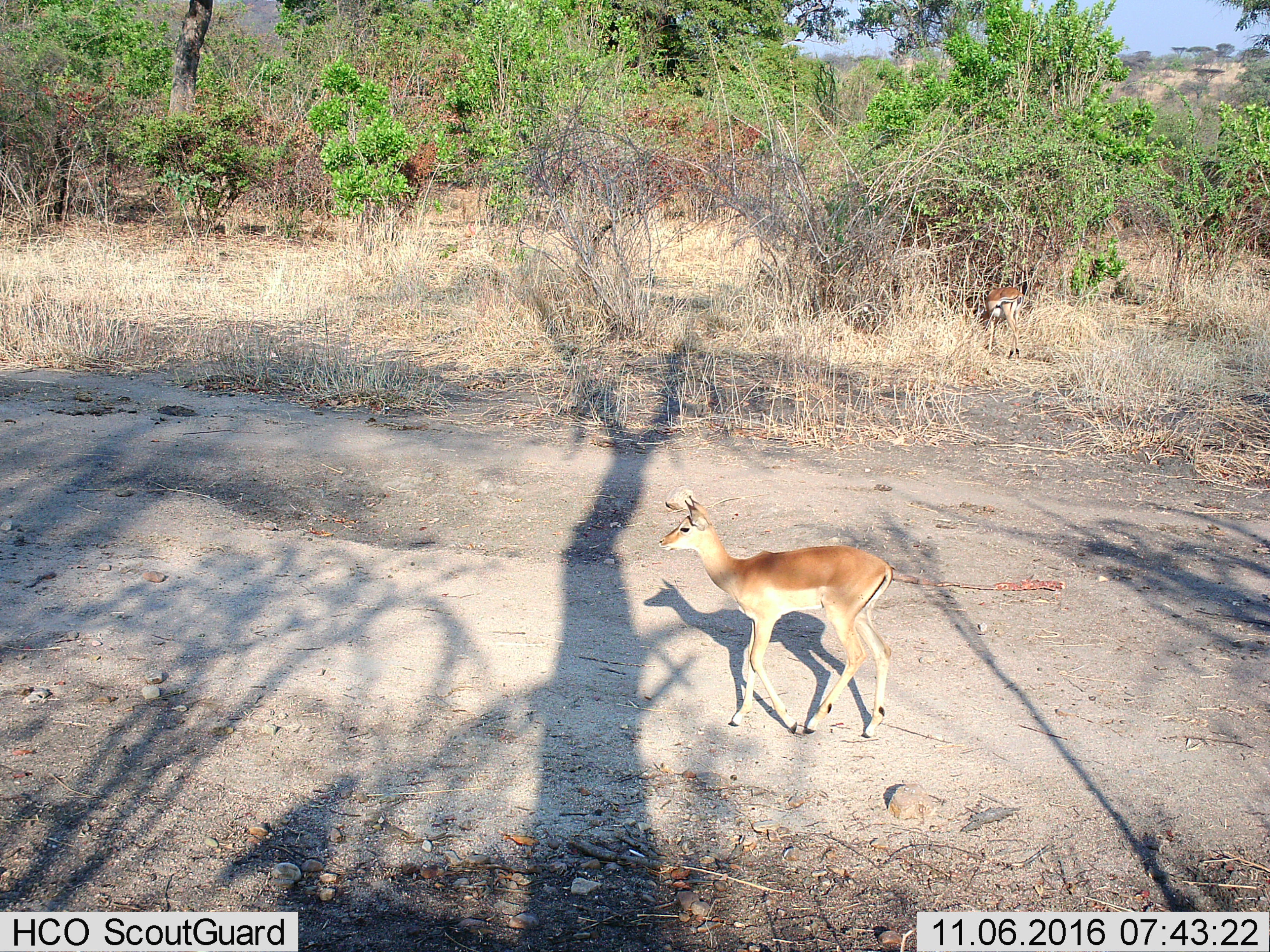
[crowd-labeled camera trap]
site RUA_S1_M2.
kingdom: Animalia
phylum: Chordata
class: Mammalia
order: Artiodactyla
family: Bovidae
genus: Aepyceros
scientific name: Aepyceros melampus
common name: impala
Impala (Aepyceros melampus), count 2. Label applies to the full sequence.